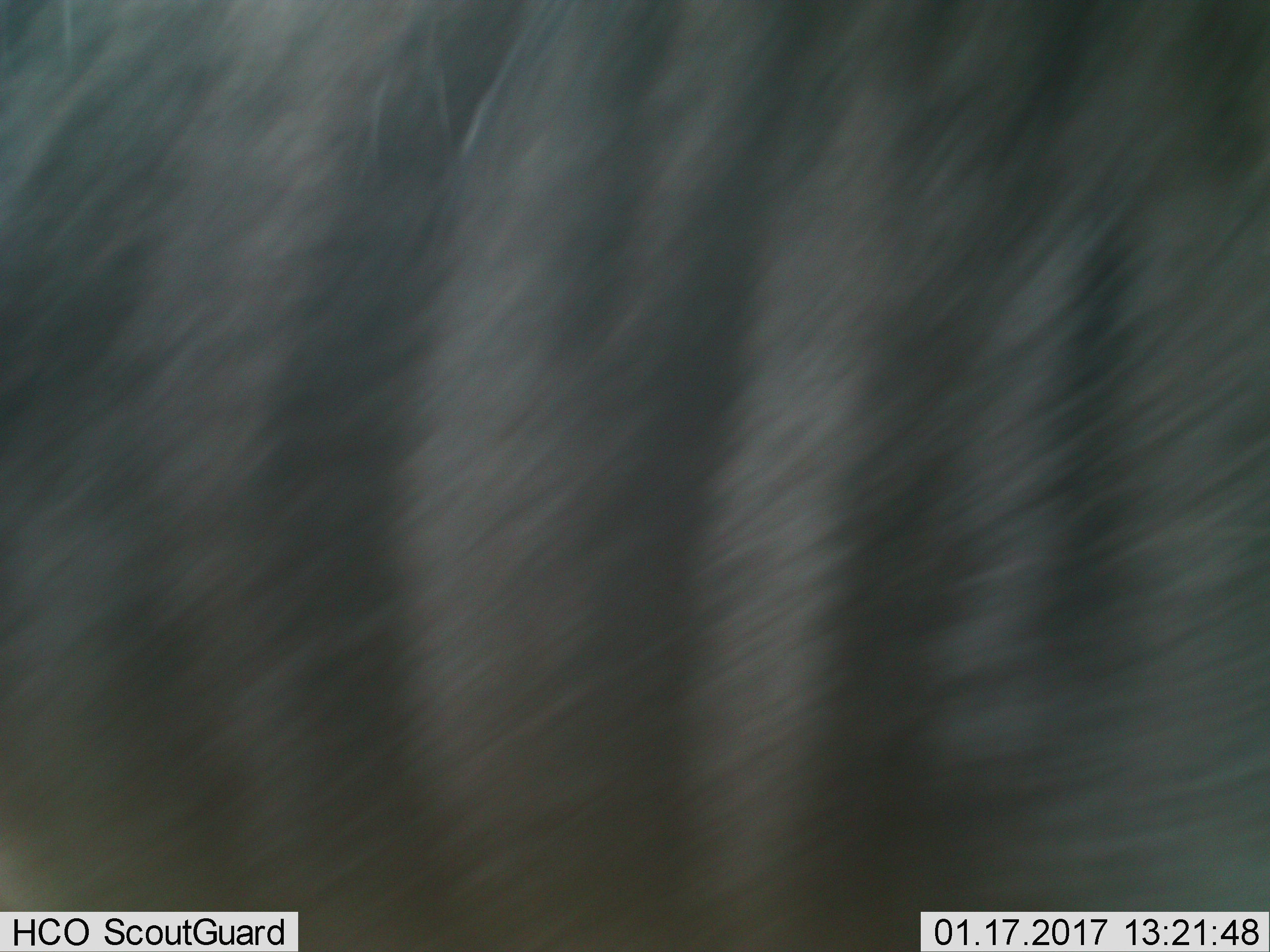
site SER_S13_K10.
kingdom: Animalia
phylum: Chordata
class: Mammalia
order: Artiodactyla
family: Bovidae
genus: Connochaetes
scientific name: Connochaetes taurinus taurinus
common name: blue wildebeest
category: wildebeestblue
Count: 1.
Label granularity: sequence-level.